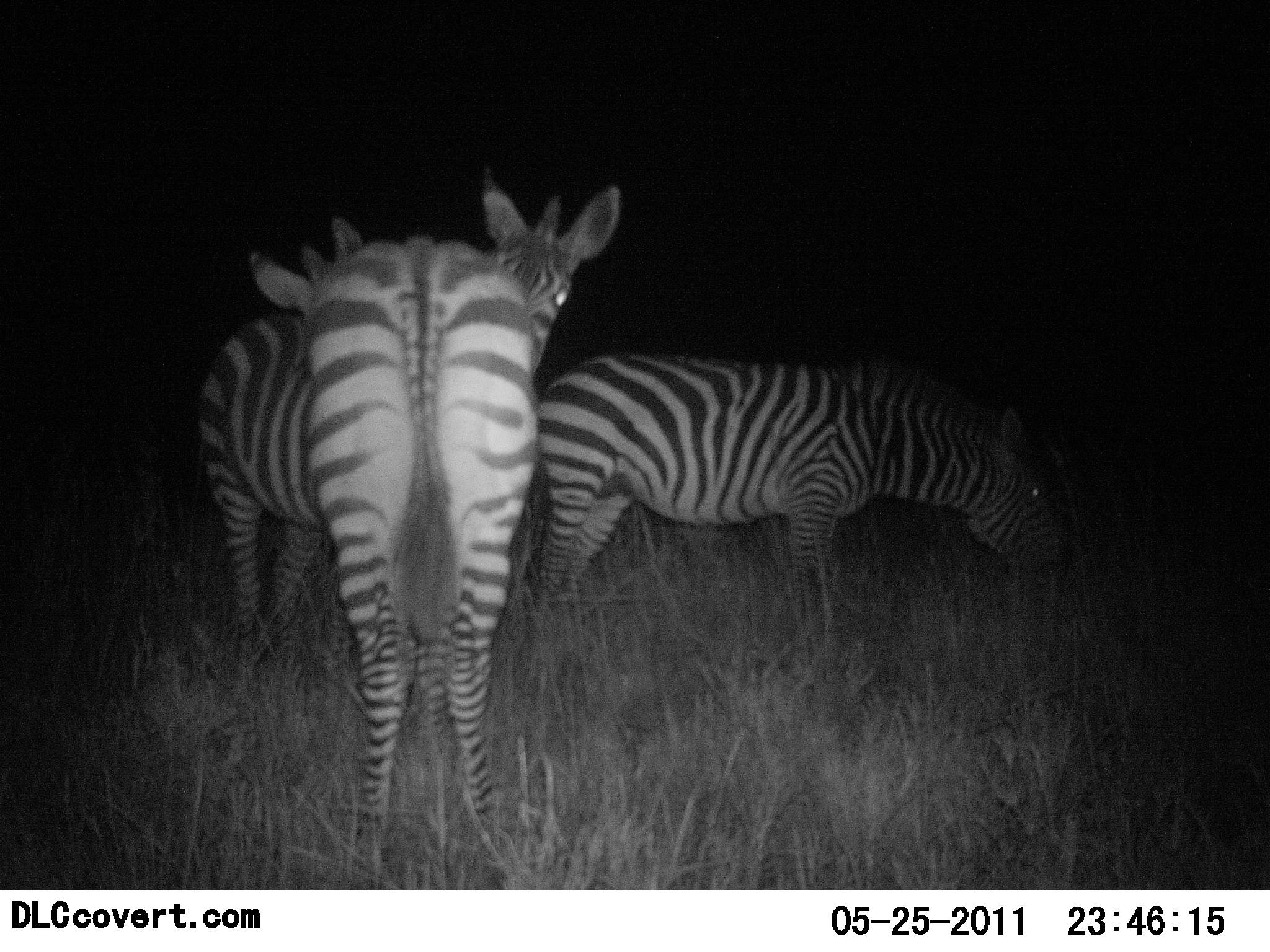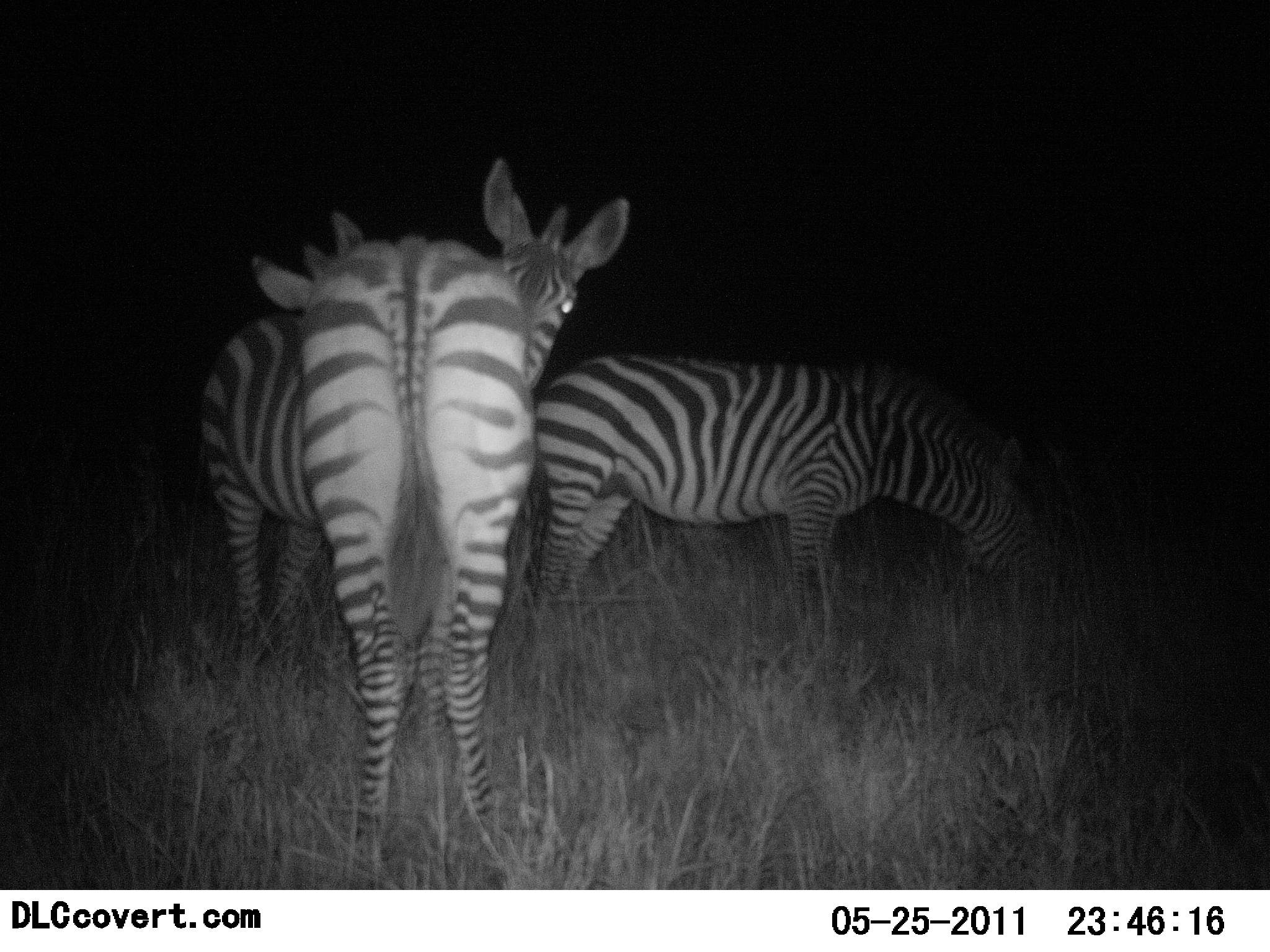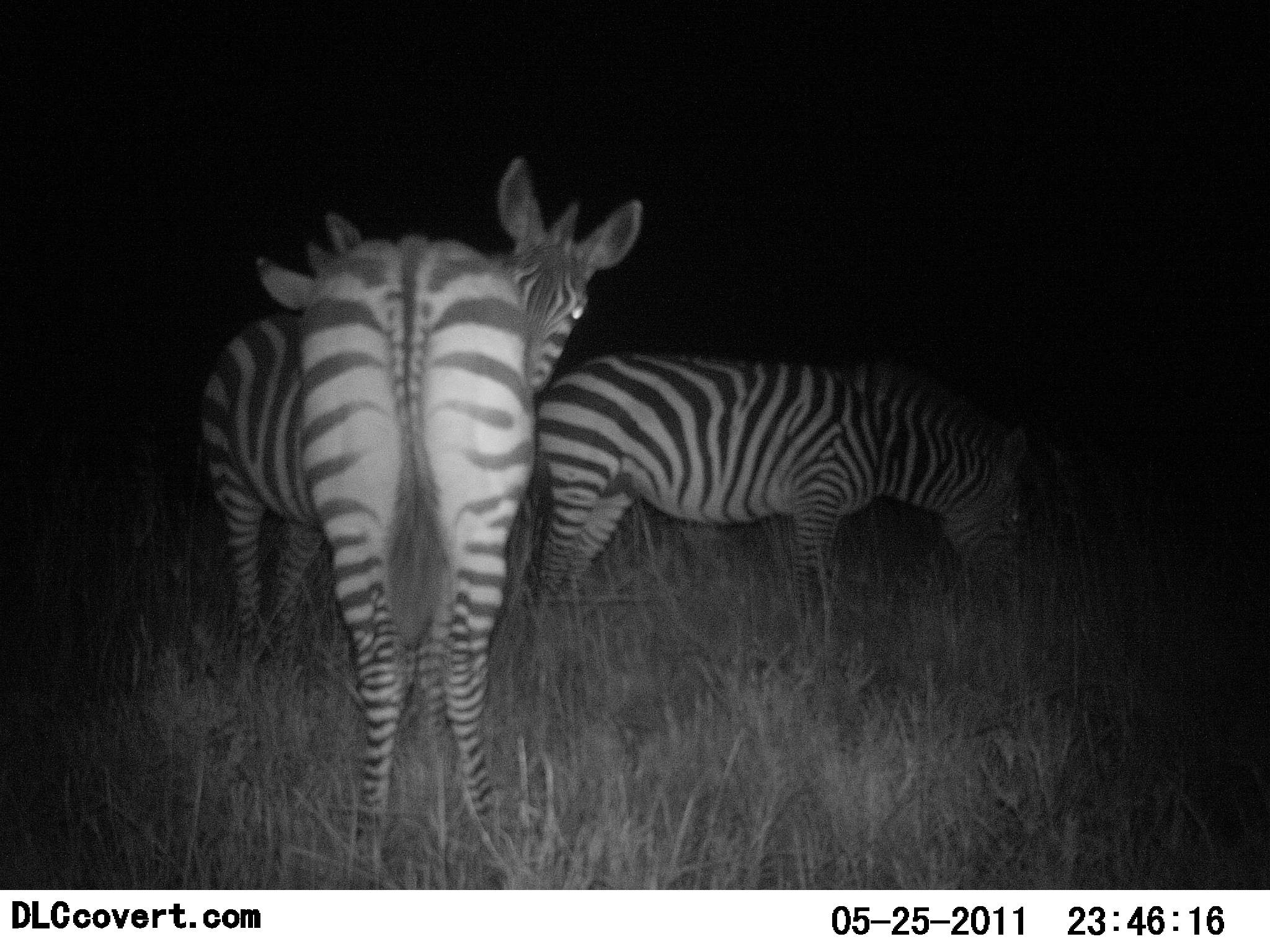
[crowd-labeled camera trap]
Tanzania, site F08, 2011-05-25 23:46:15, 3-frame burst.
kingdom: Animalia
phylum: Chordata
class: Mammalia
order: Perissodactyla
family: Equidae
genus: Equus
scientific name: Equus quagga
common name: plains zebra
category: zebra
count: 3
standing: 86%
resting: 0%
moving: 7%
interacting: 50%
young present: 0%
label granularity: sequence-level